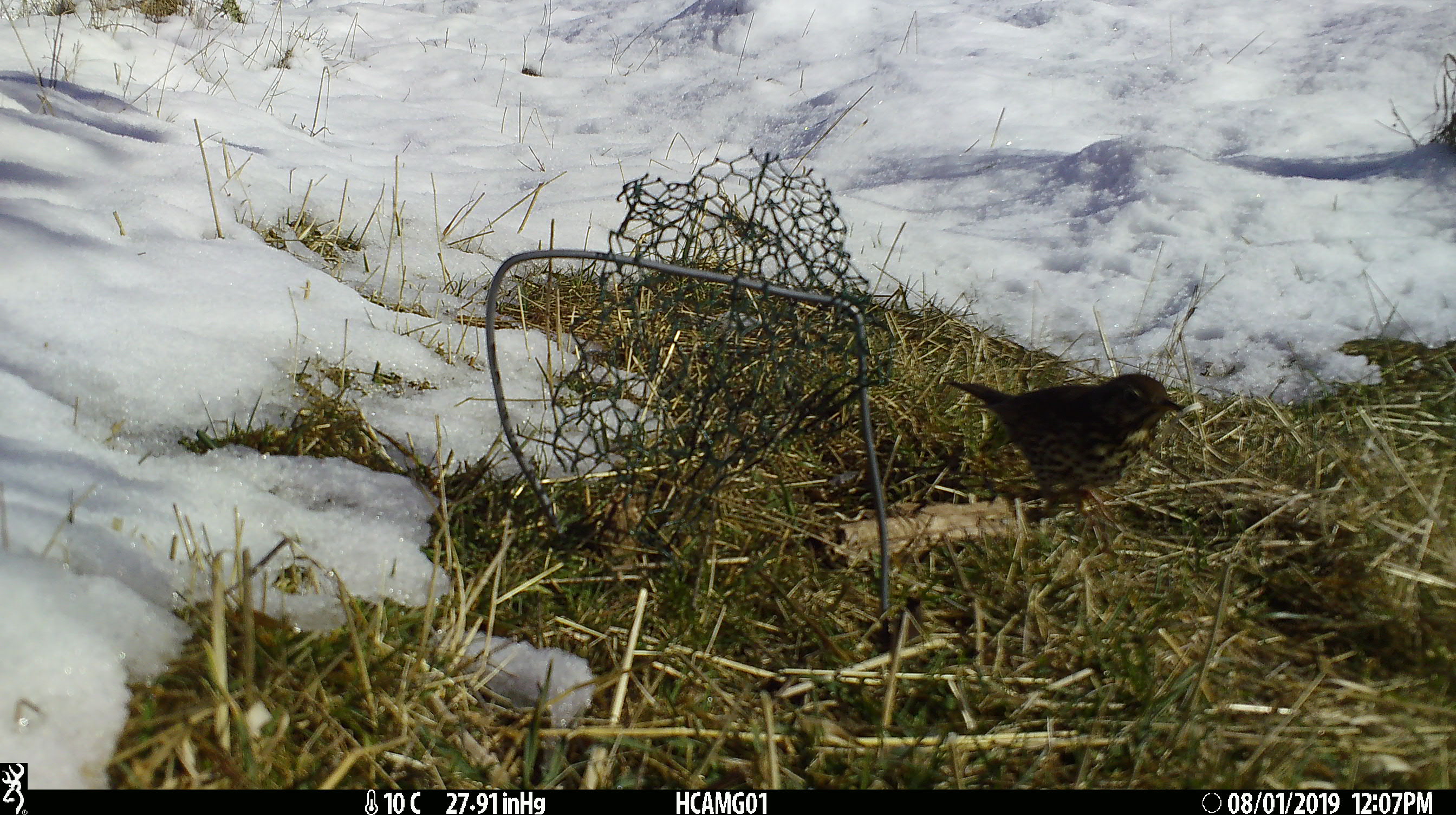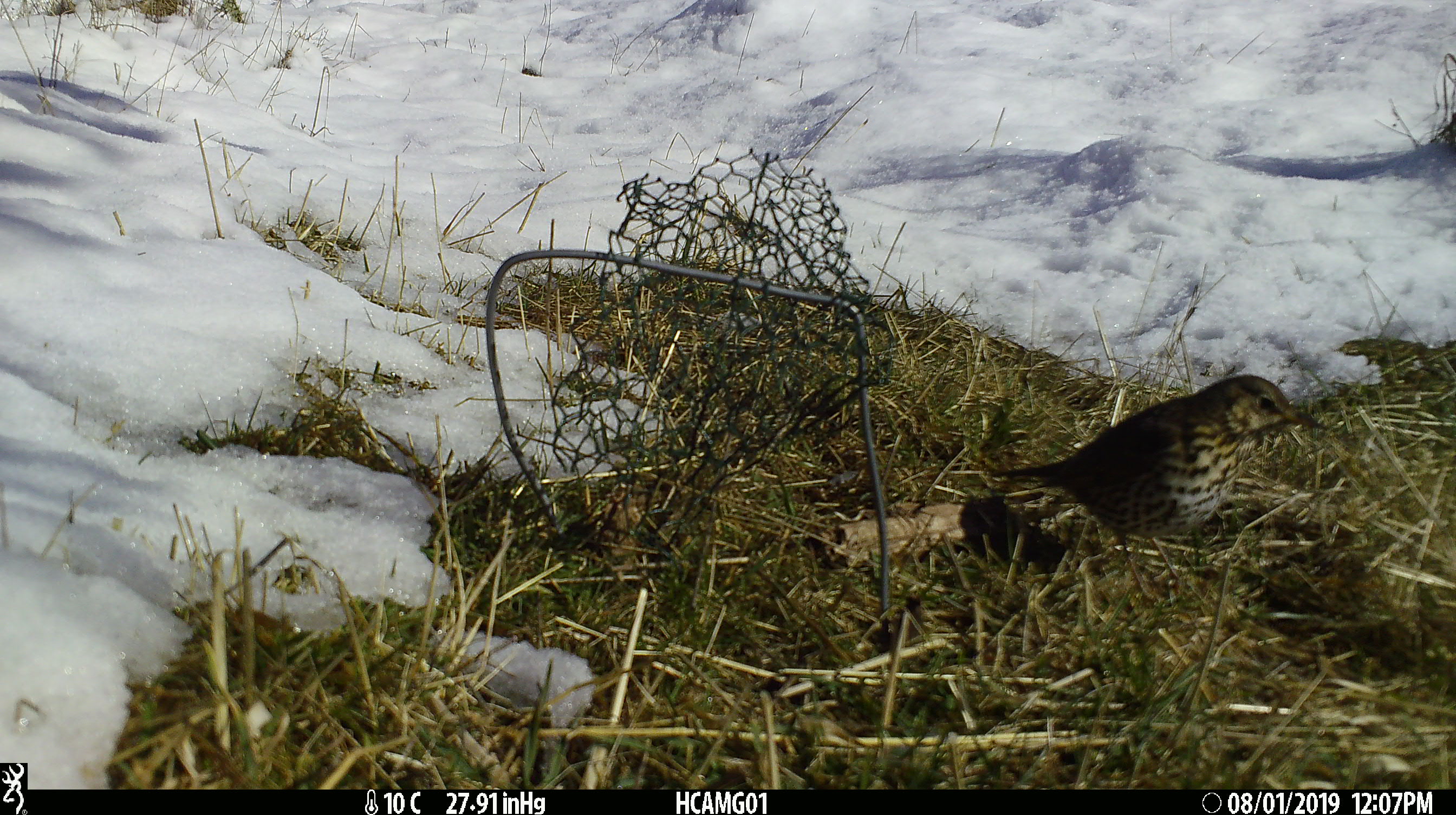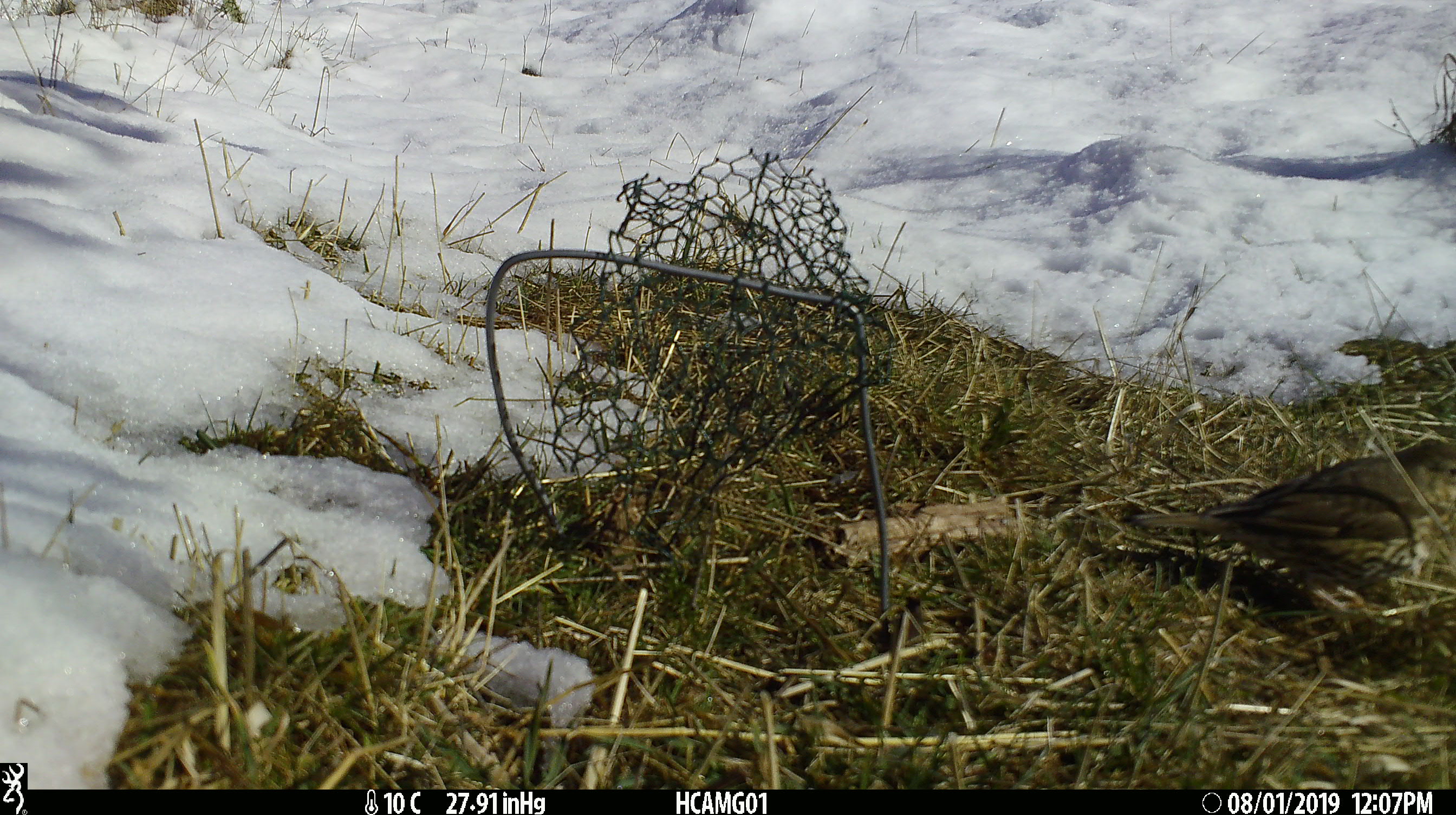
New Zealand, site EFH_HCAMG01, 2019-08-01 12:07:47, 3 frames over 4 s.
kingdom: Animalia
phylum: Chordata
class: Aves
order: Passeriformes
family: Turdidae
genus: Turdus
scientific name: Turdus philomelos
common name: song thrush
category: thrush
Thrush (song thrush) (Turdus philomelos).